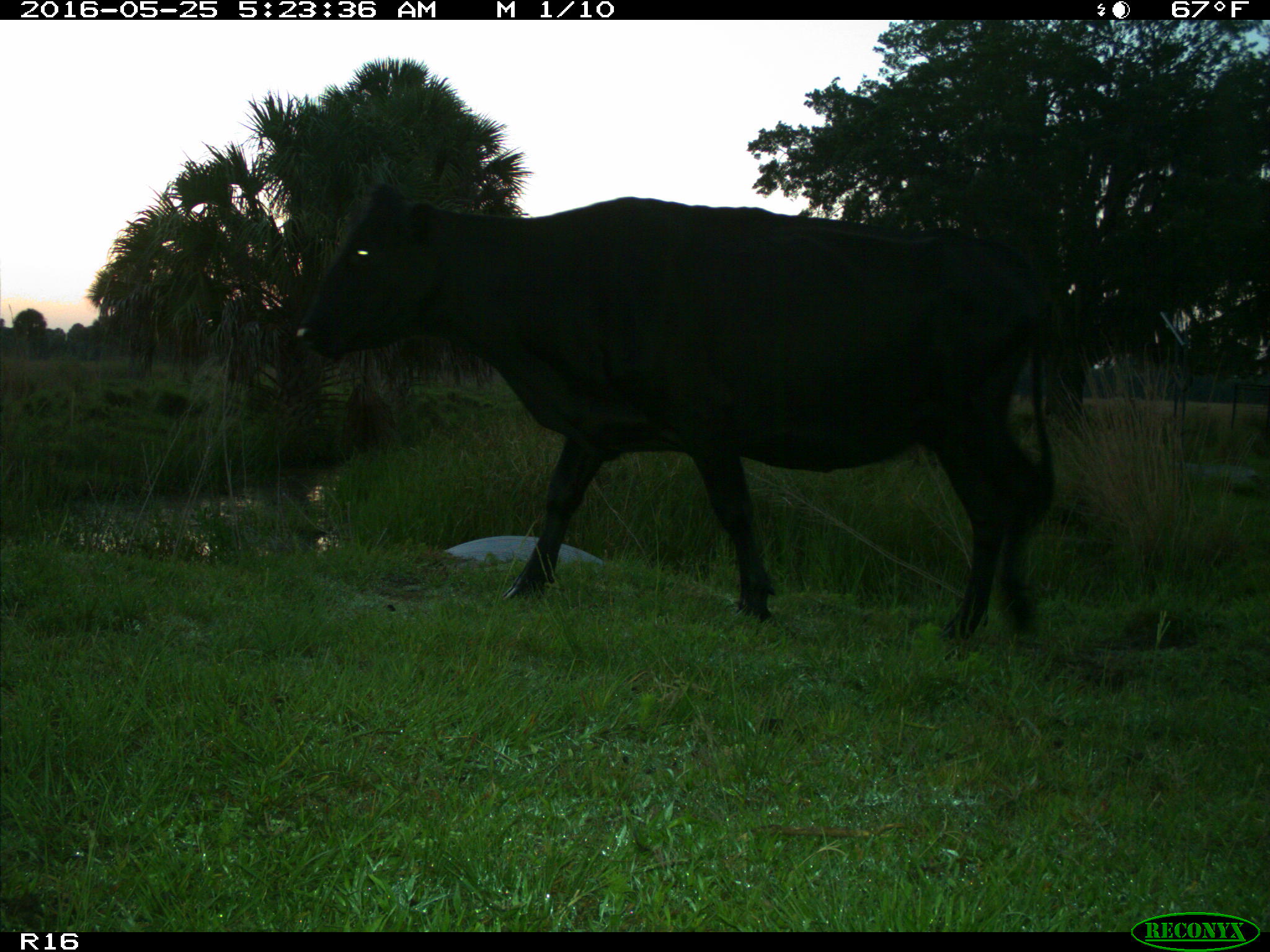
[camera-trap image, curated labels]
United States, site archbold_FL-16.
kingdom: Animalia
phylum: Chordata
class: Mammalia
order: Artiodactyla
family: Bovidae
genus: Bos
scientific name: Bos taurus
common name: domestic cow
Bos taurus (domestic cow).